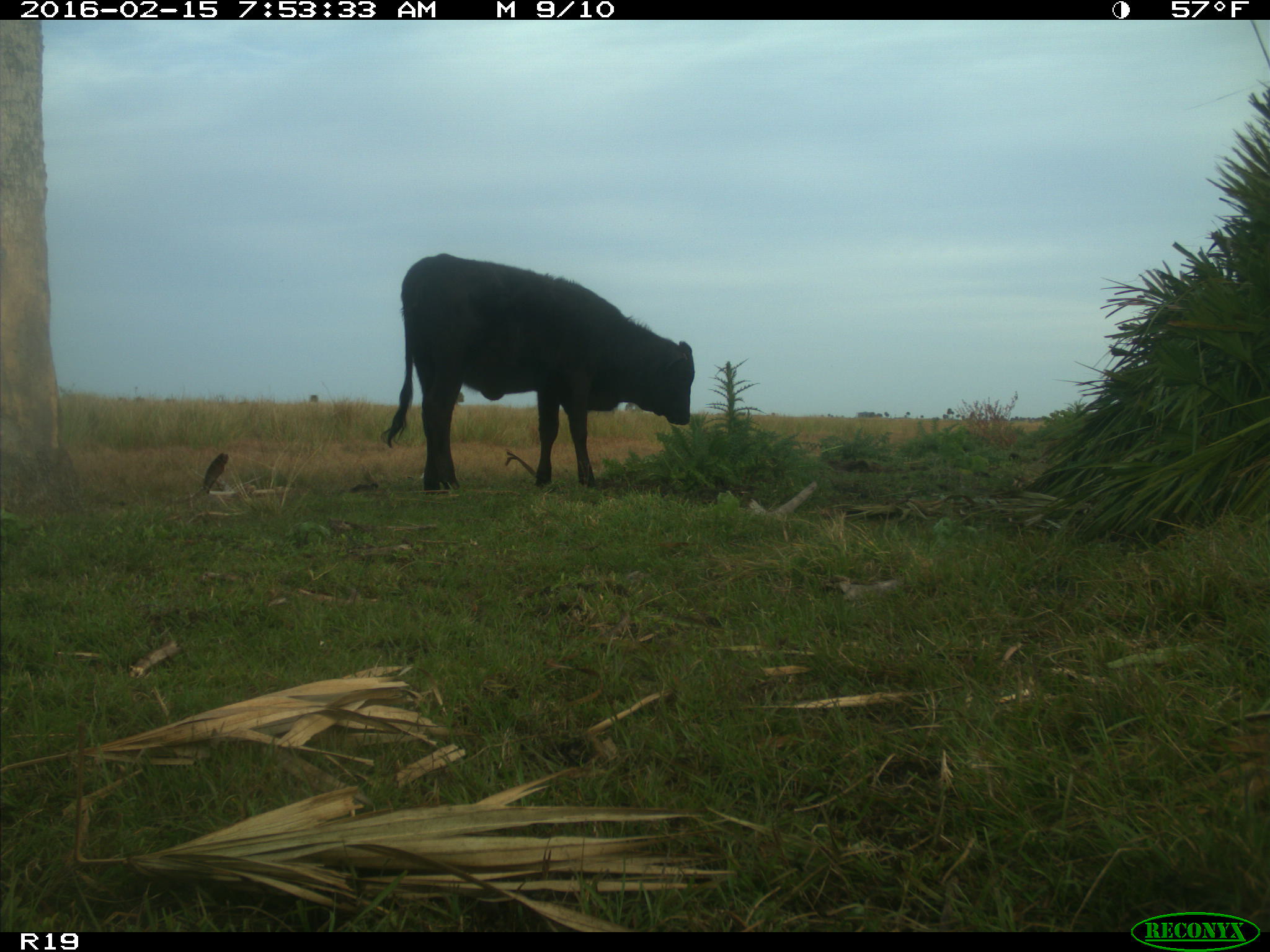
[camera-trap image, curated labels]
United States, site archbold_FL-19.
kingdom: Animalia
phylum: Chordata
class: Mammalia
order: Artiodactyla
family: Bovidae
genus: Bos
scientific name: Bos taurus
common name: domestic cow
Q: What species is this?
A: Bos taurus (domestic cow).